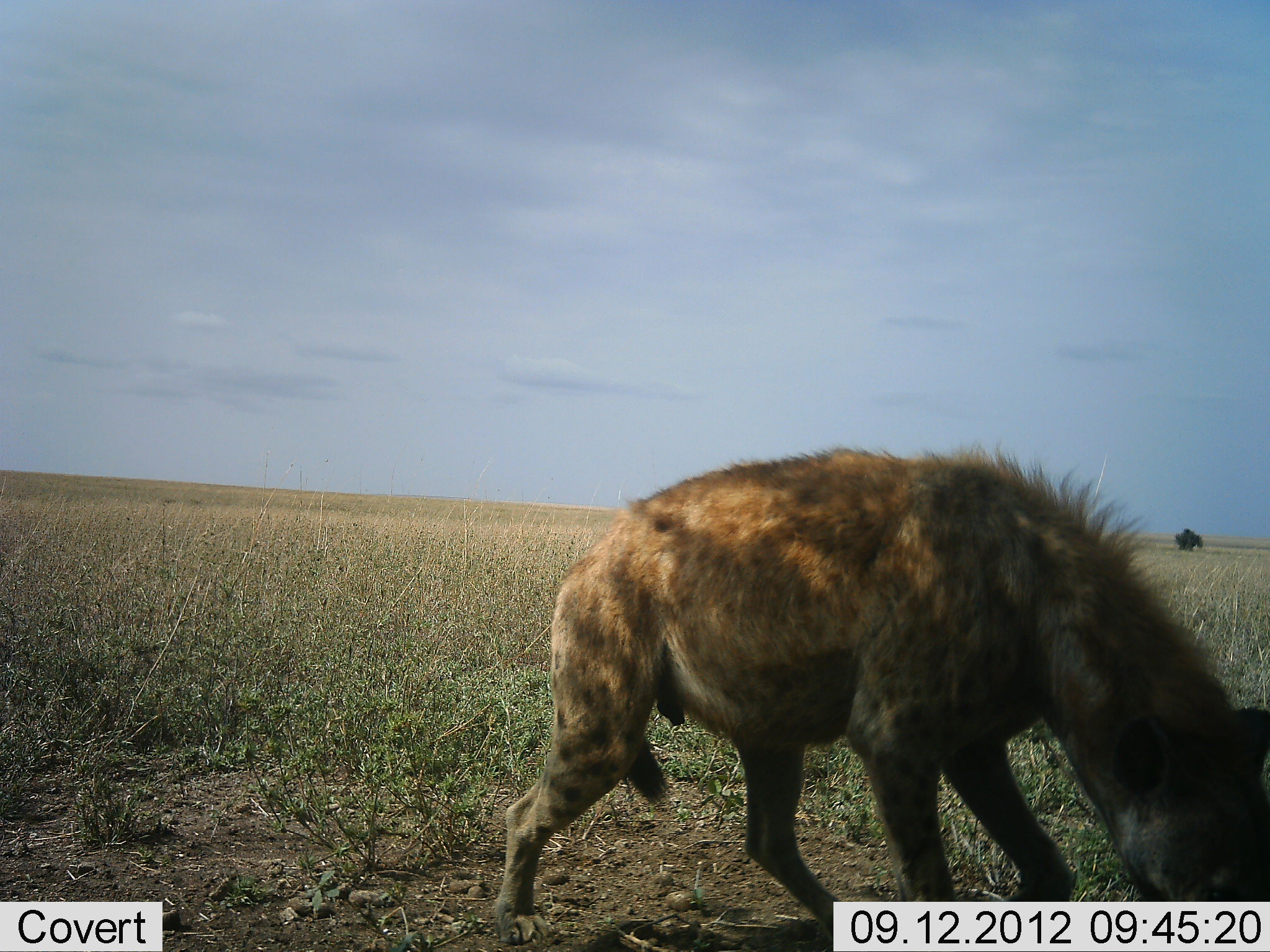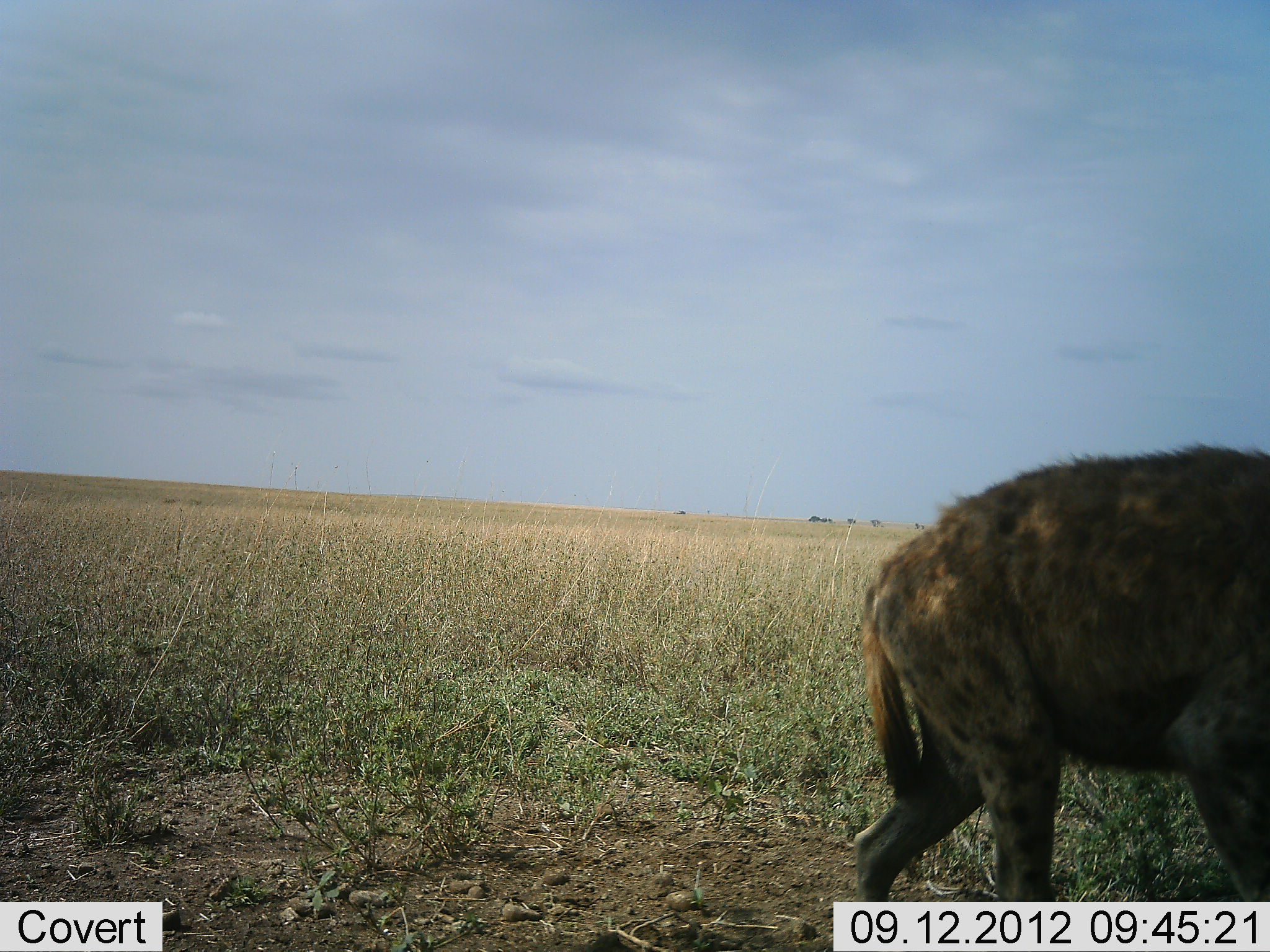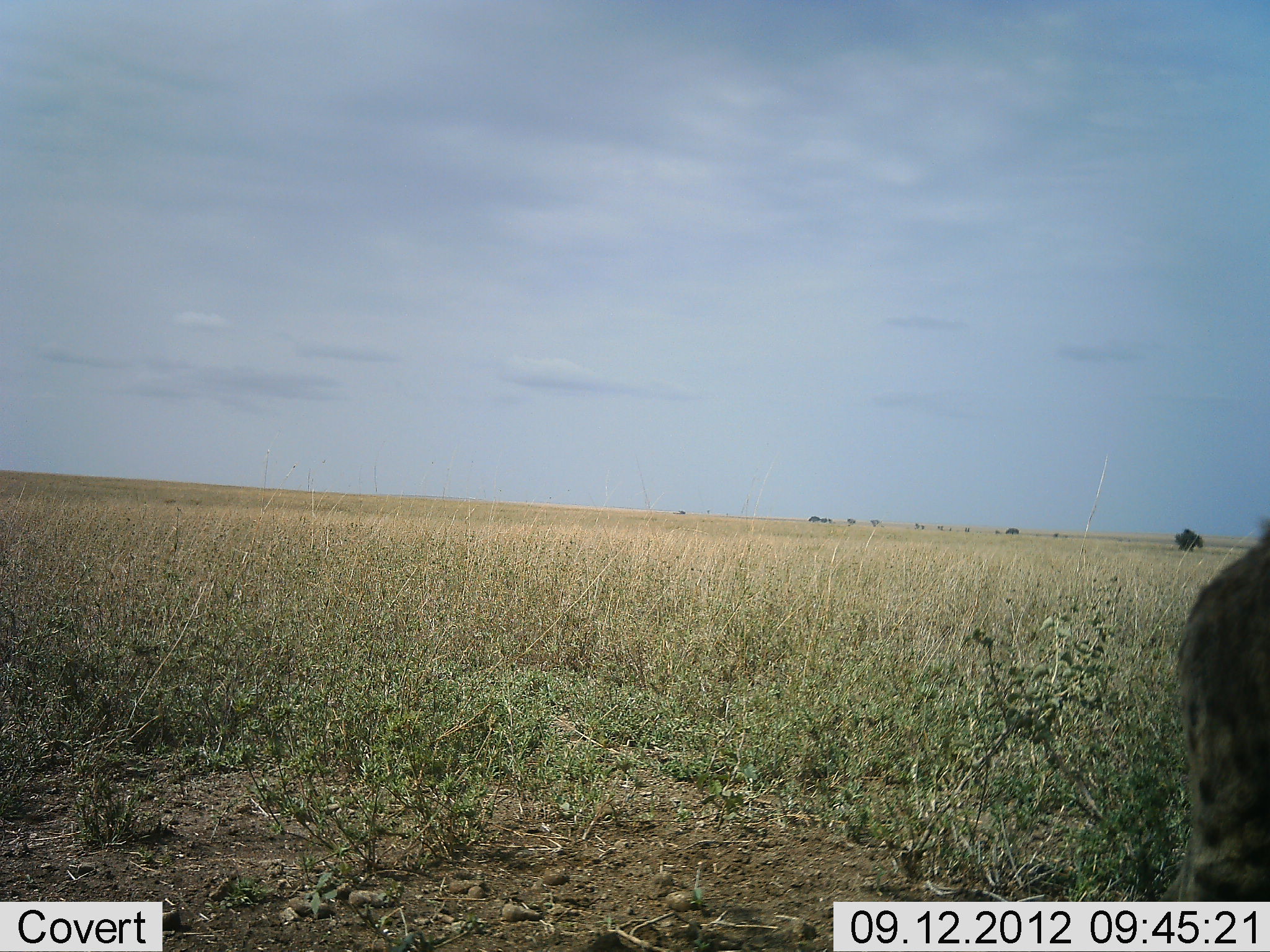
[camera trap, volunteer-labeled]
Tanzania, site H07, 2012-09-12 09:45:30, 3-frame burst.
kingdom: Animalia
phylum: Chordata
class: Mammalia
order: Carnivora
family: Hyaenidae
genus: Crocuta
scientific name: Crocuta crocuta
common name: spotted hyena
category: hyenaspotted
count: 1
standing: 0%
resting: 0%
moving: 90%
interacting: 0%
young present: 0%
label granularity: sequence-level